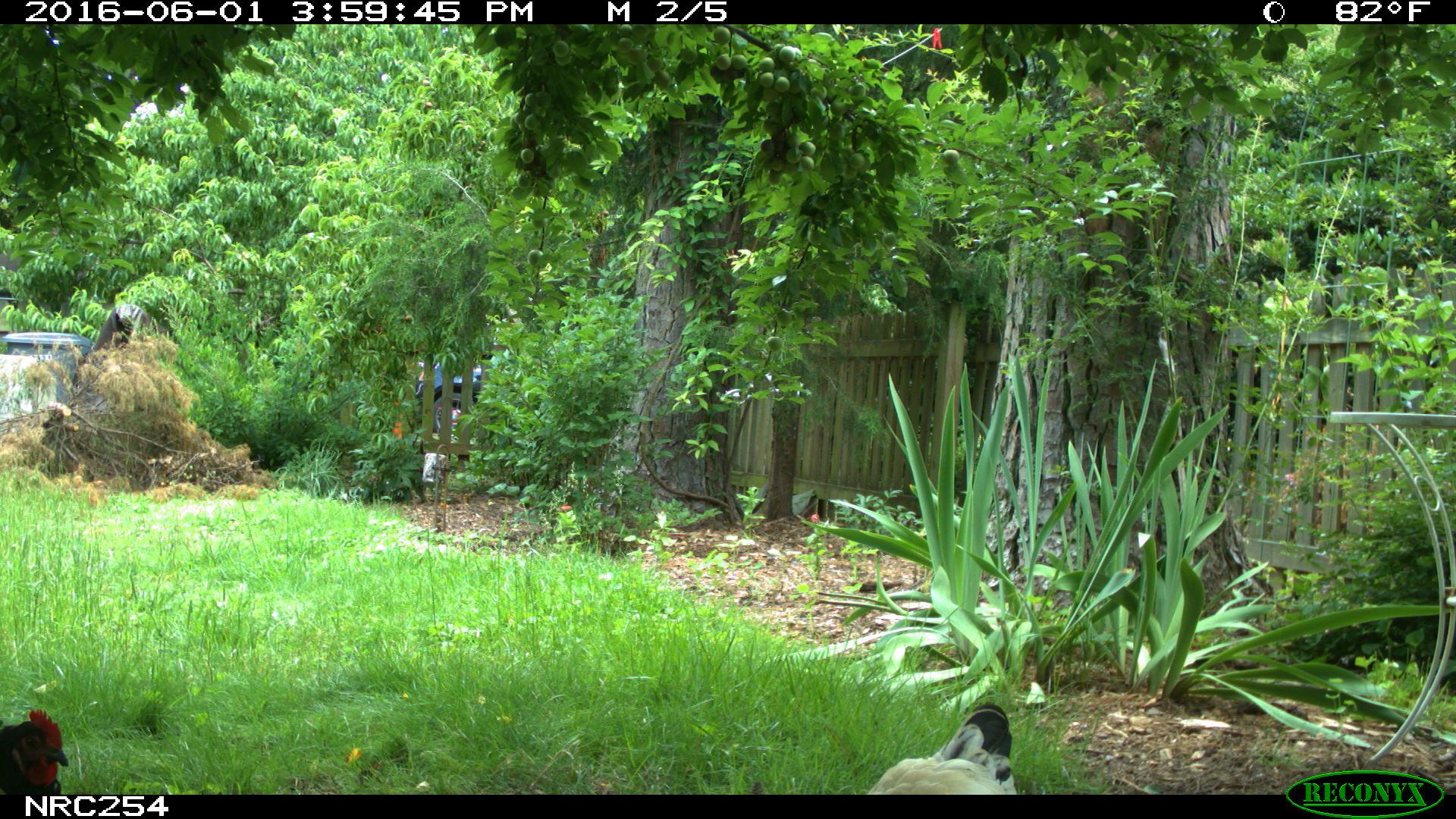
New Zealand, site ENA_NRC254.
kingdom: Animalia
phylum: Chordata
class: Aves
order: Galliformes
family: Phasianidae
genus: Gallus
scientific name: Gallus gallus domesticus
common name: chicken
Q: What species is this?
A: Chicken (Gallus gallus domesticus).